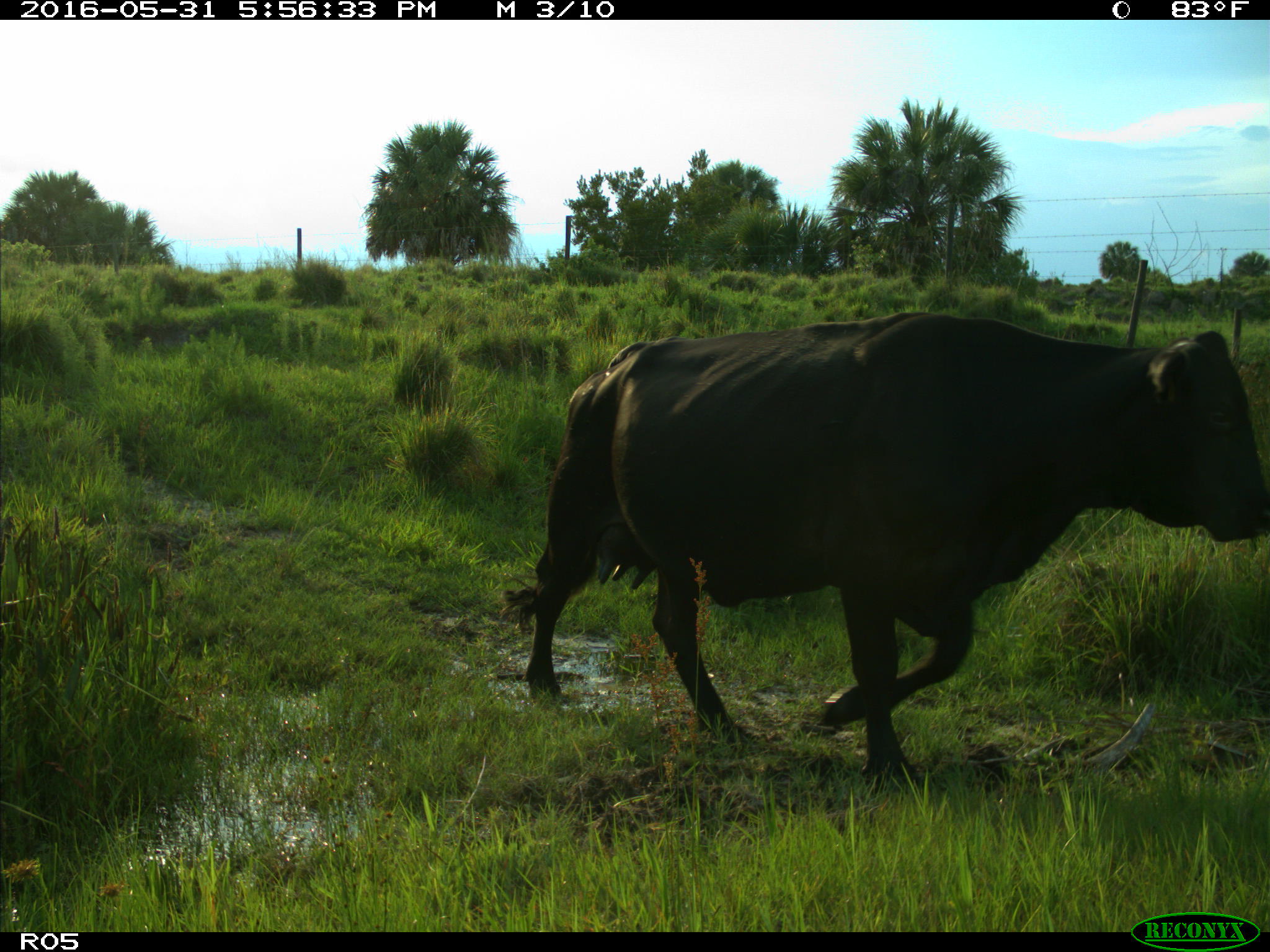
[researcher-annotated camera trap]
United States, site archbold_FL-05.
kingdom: Animalia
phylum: Chordata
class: Mammalia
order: Artiodactyla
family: Bovidae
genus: Bos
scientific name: Bos taurus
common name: domestic cow